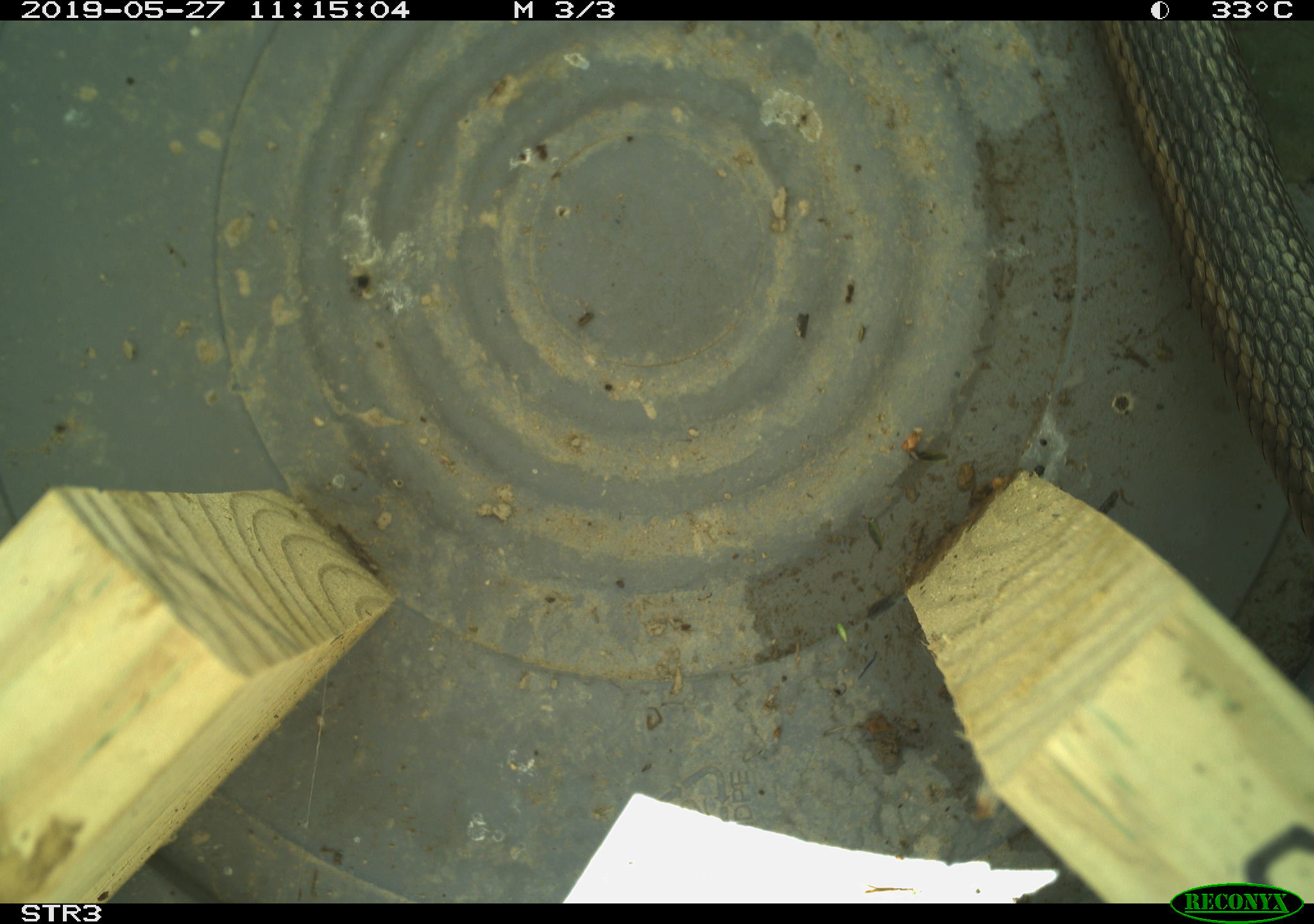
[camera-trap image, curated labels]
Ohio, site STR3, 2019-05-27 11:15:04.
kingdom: Animalia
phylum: Chordata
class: Reptilia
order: Squamata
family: Colubridae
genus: Thamnophis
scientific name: Thamnophis sirtalis sirtalis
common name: eastern gartersnake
Eastern gartersnake (Thamnophis sirtalis sirtalis).